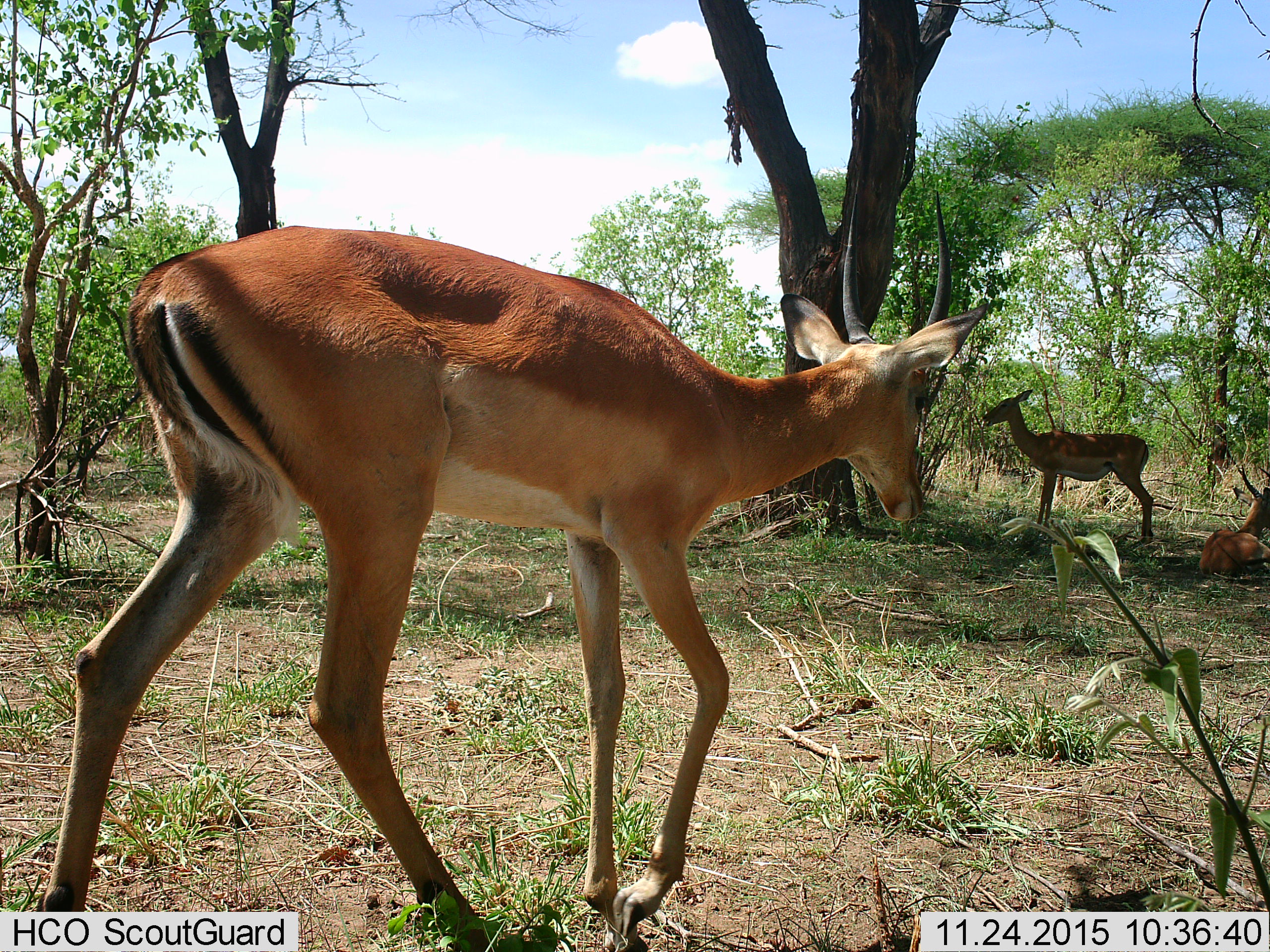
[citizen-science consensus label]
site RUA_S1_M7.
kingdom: Animalia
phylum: Chordata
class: Mammalia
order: Artiodactyla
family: Bovidae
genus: Aepyceros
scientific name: Aepyceros melampus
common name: impala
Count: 3.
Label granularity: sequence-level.